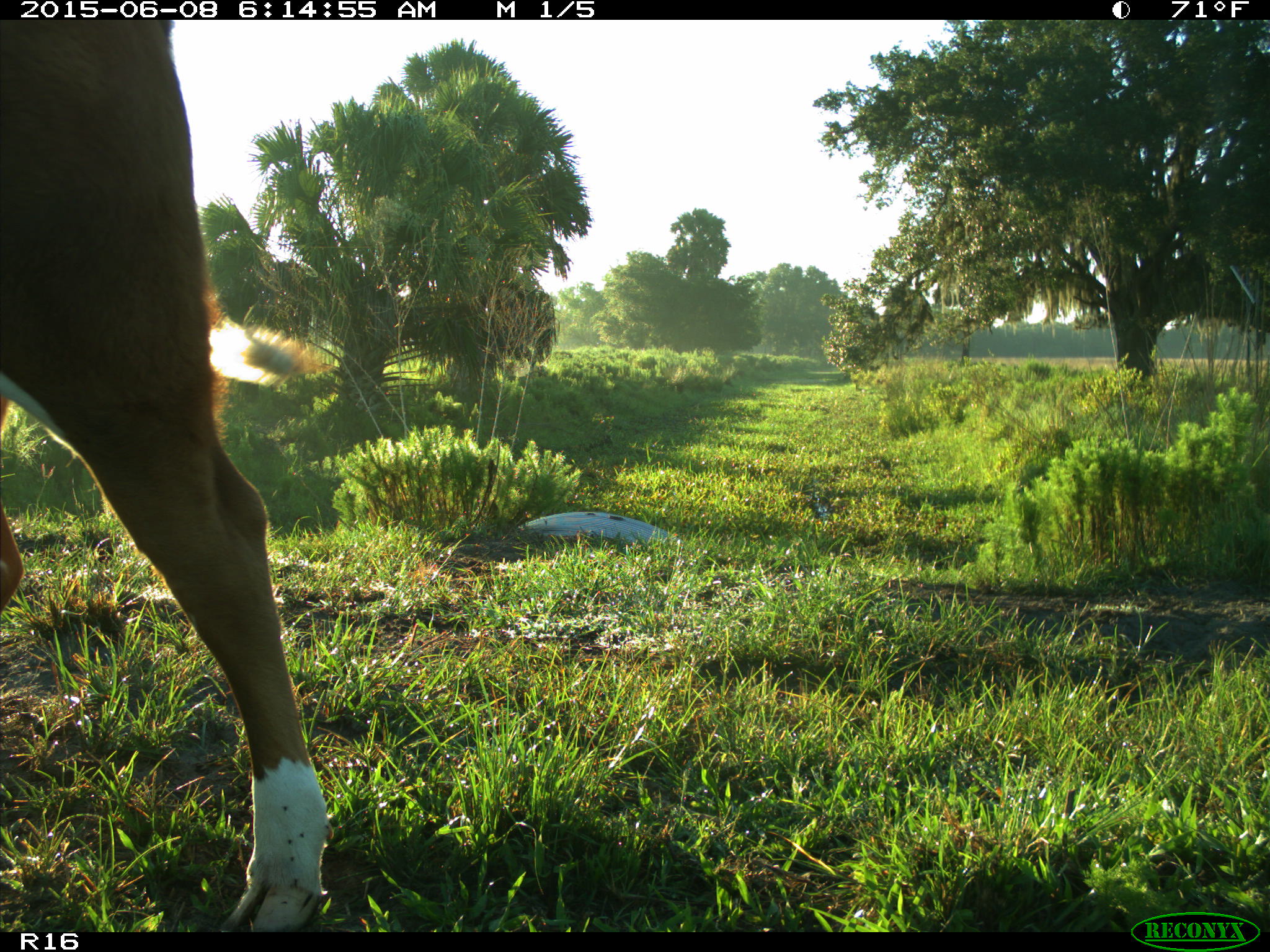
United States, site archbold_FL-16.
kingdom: Animalia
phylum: Chordata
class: Mammalia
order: Artiodactyla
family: Bovidae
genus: Bos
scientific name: Bos taurus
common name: domestic cow